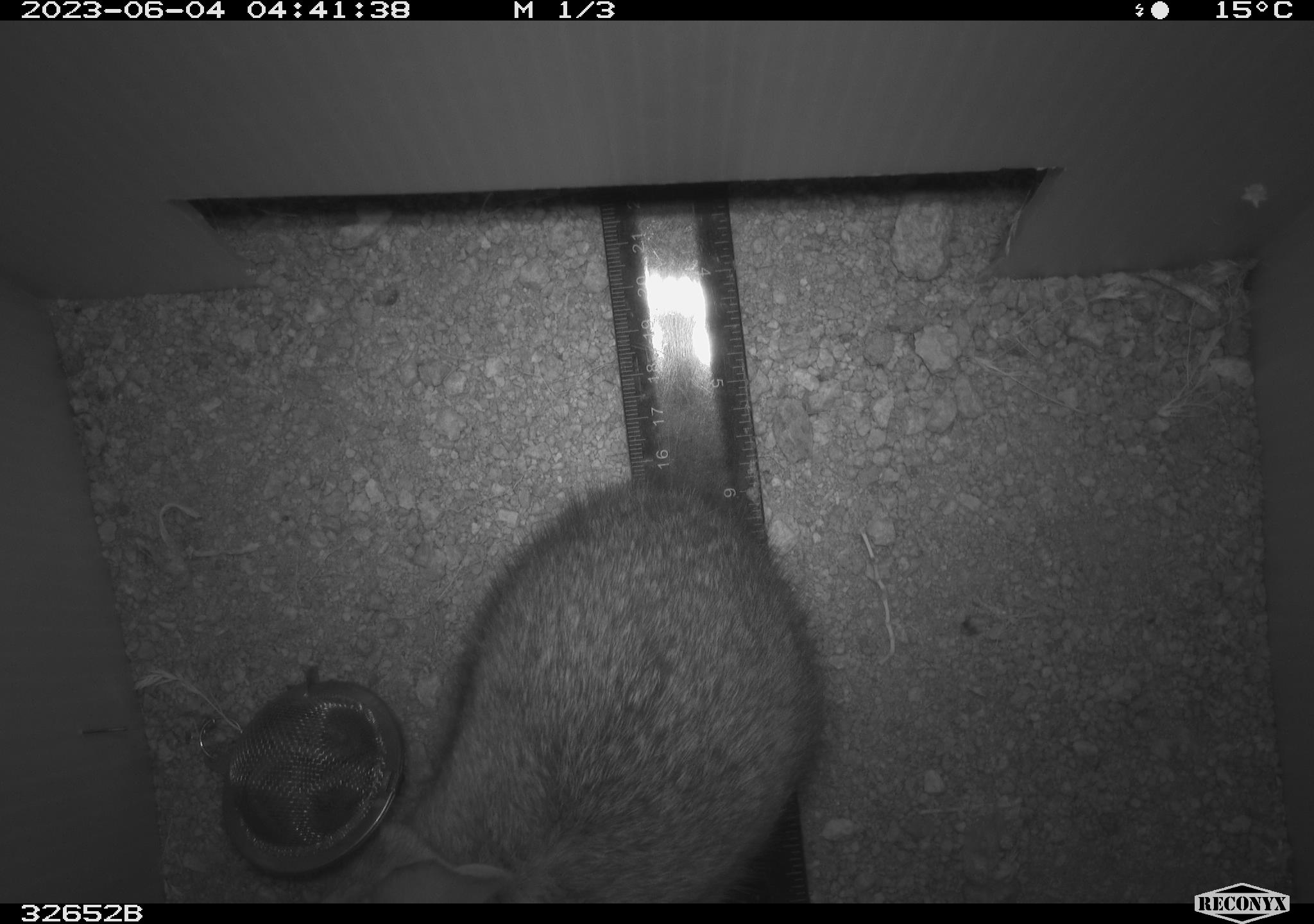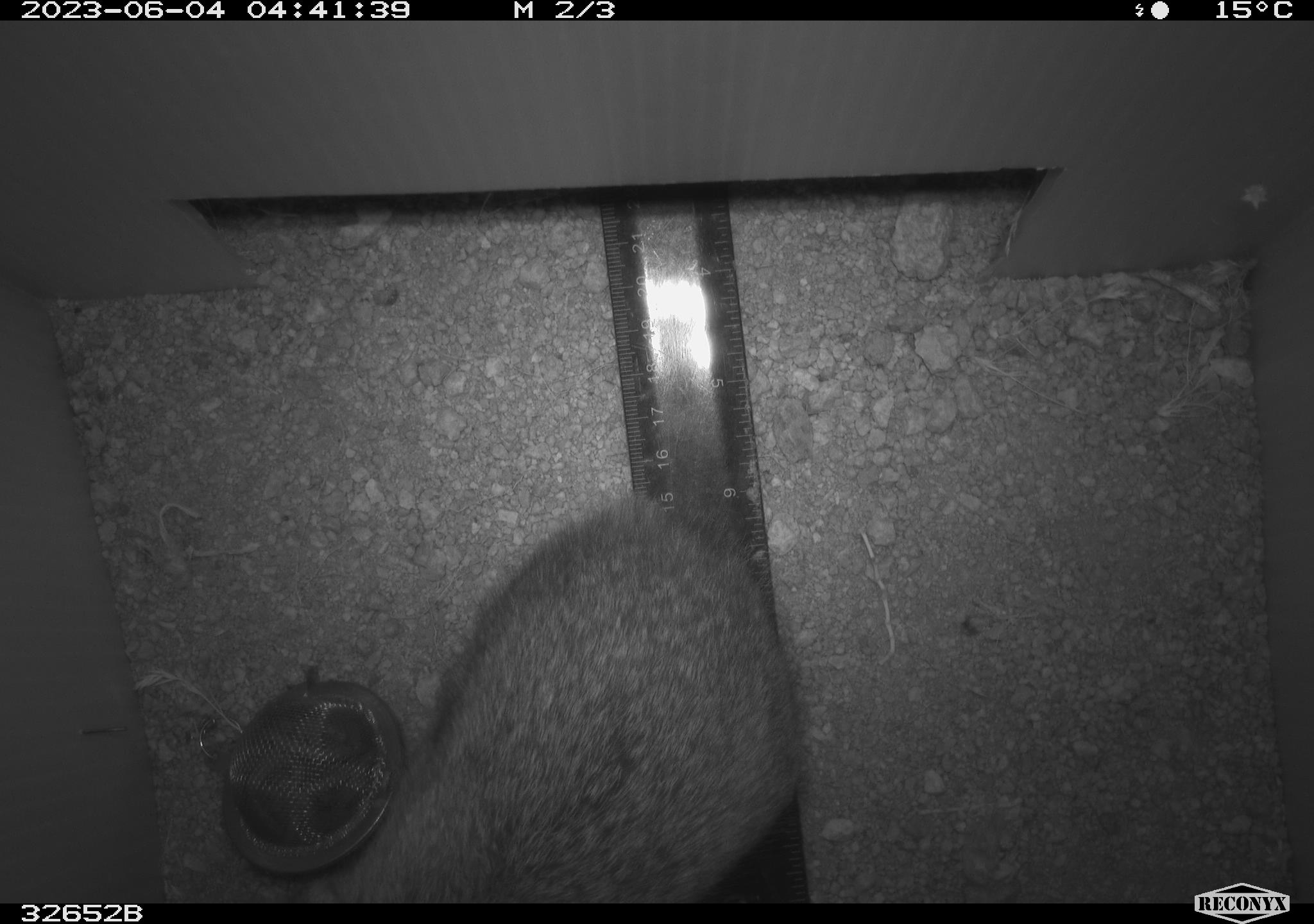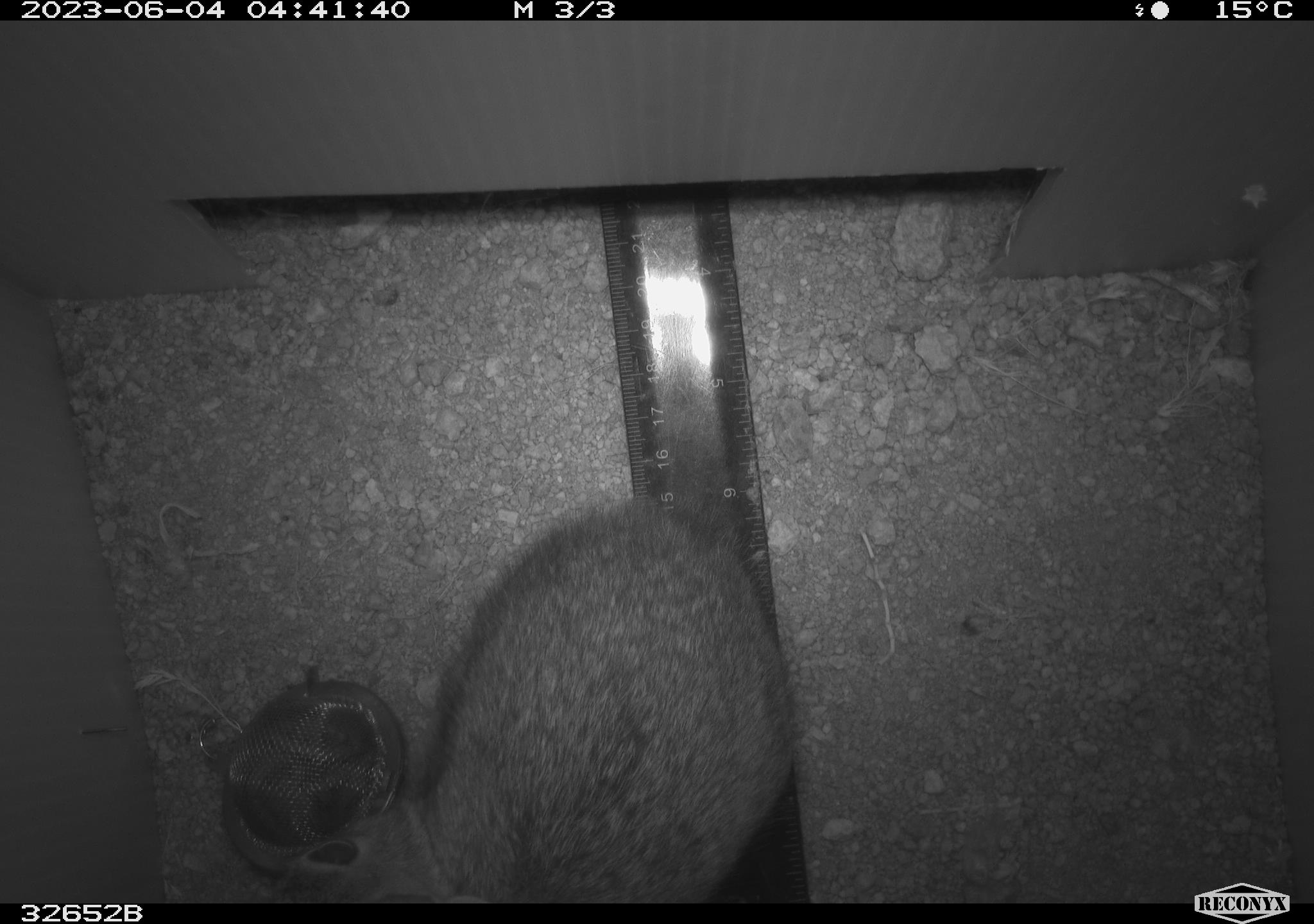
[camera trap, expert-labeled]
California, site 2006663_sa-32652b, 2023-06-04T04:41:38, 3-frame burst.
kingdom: Animalia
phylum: Chordata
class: Mammalia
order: Lagomorpha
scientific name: Lagomorpha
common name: hares, rabbits, and pikas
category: lagomorpha order